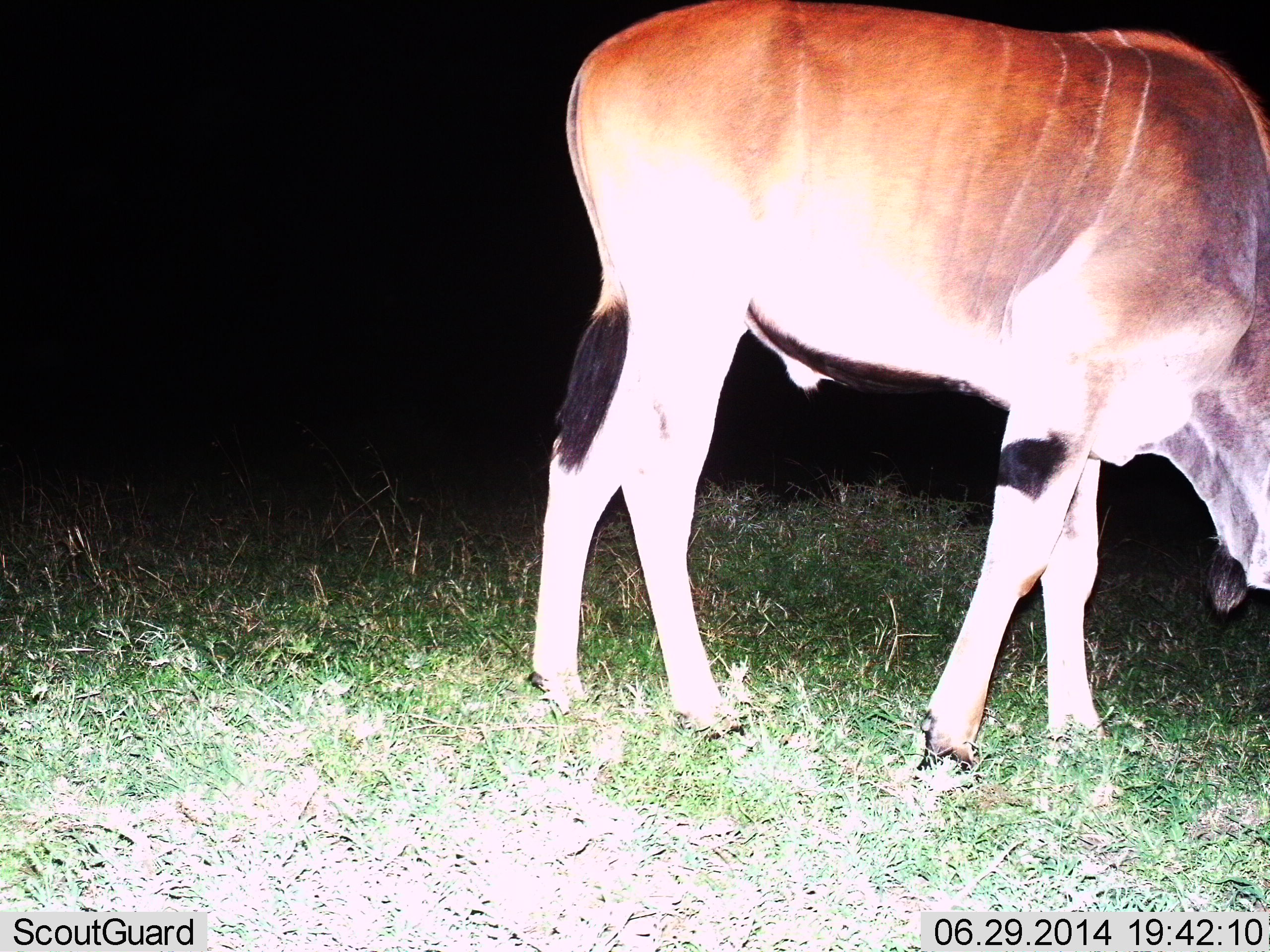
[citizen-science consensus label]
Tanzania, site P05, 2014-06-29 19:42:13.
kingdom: Animalia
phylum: Chordata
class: Mammalia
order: Artiodactyla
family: Bovidae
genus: Tragelaphus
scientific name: Tragelaphus oryx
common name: eland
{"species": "eland (Tragelaphus oryx)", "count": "1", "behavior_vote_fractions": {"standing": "50%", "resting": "0%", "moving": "0%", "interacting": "0%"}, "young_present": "0%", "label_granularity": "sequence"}